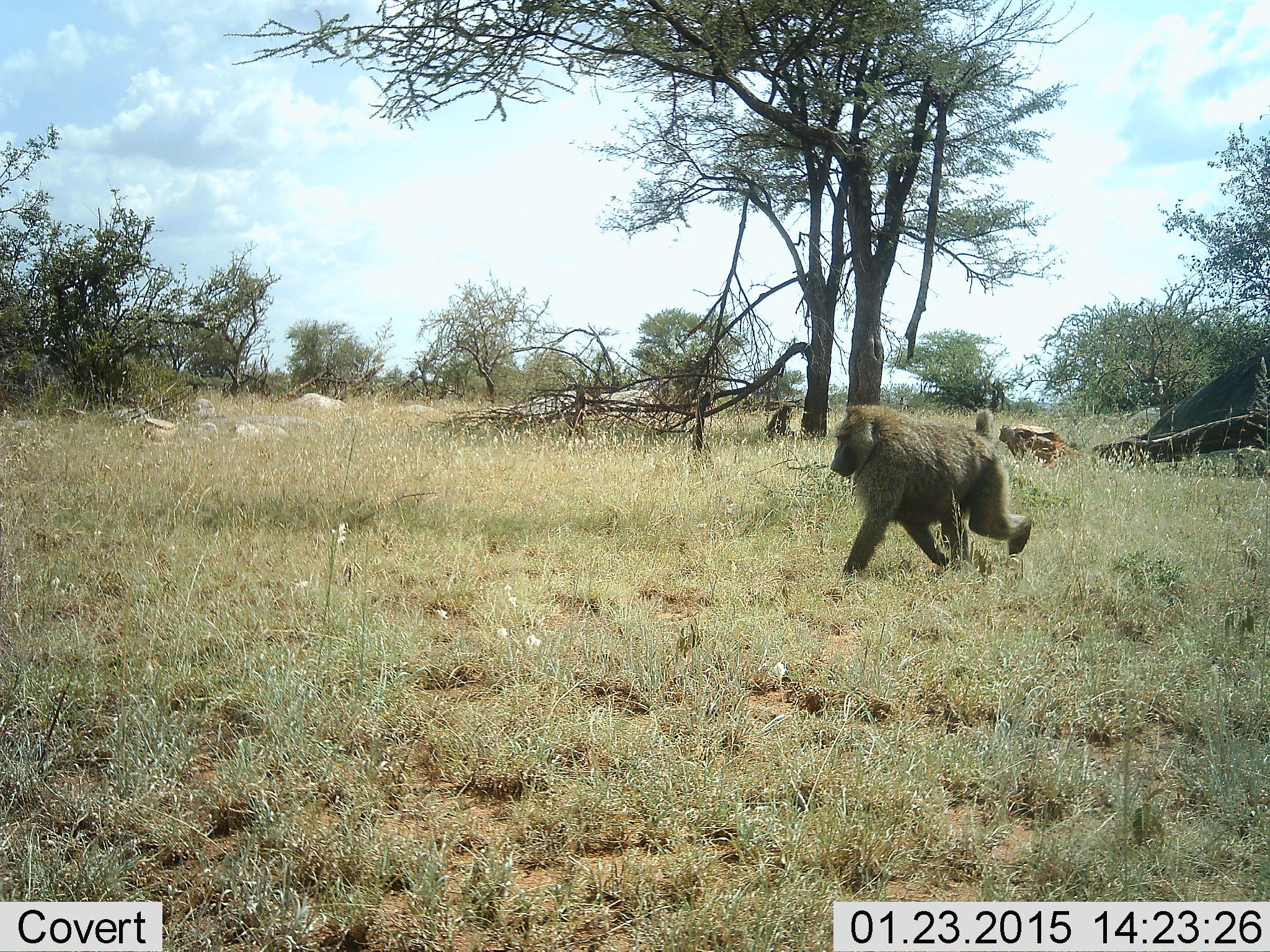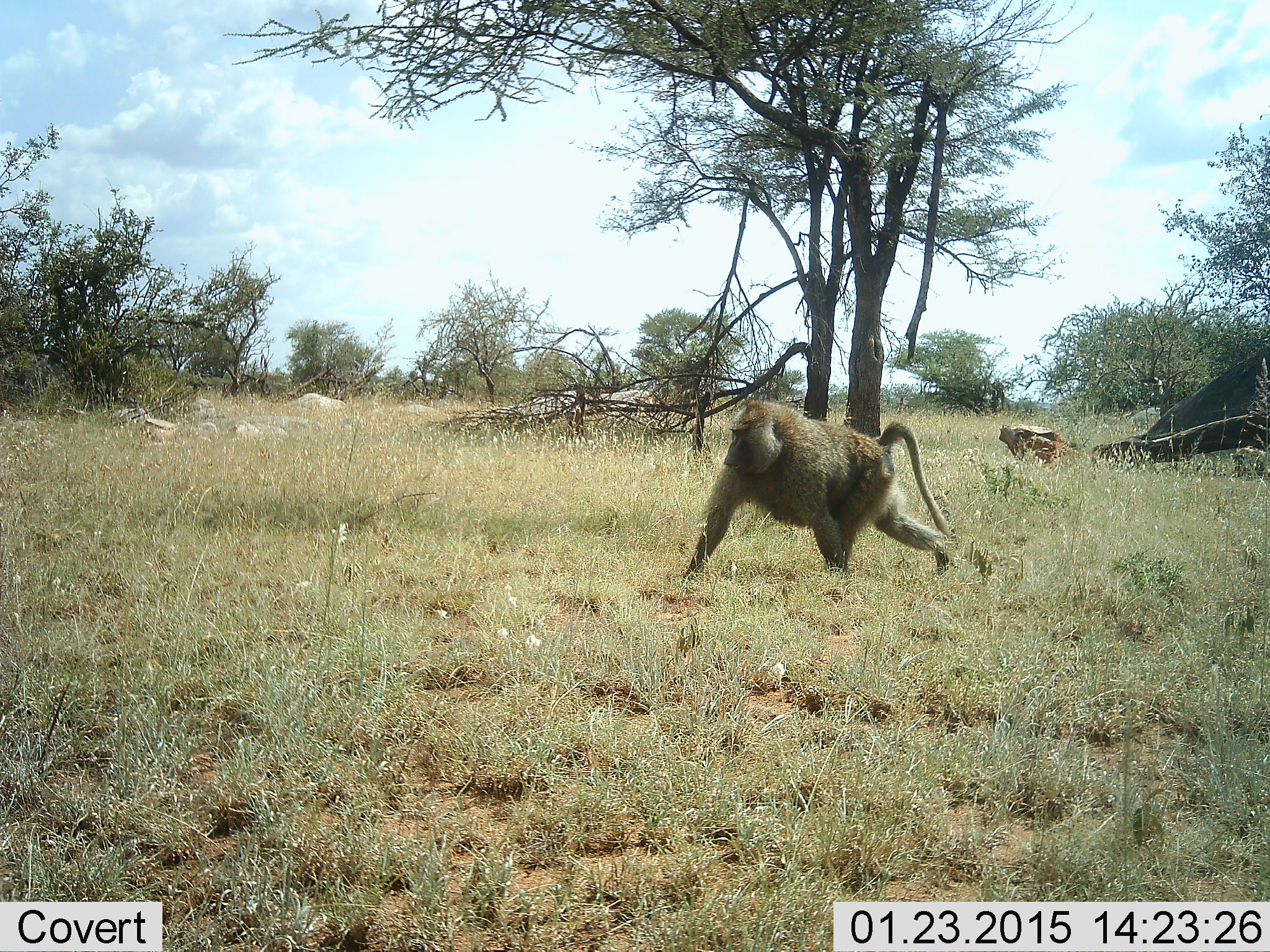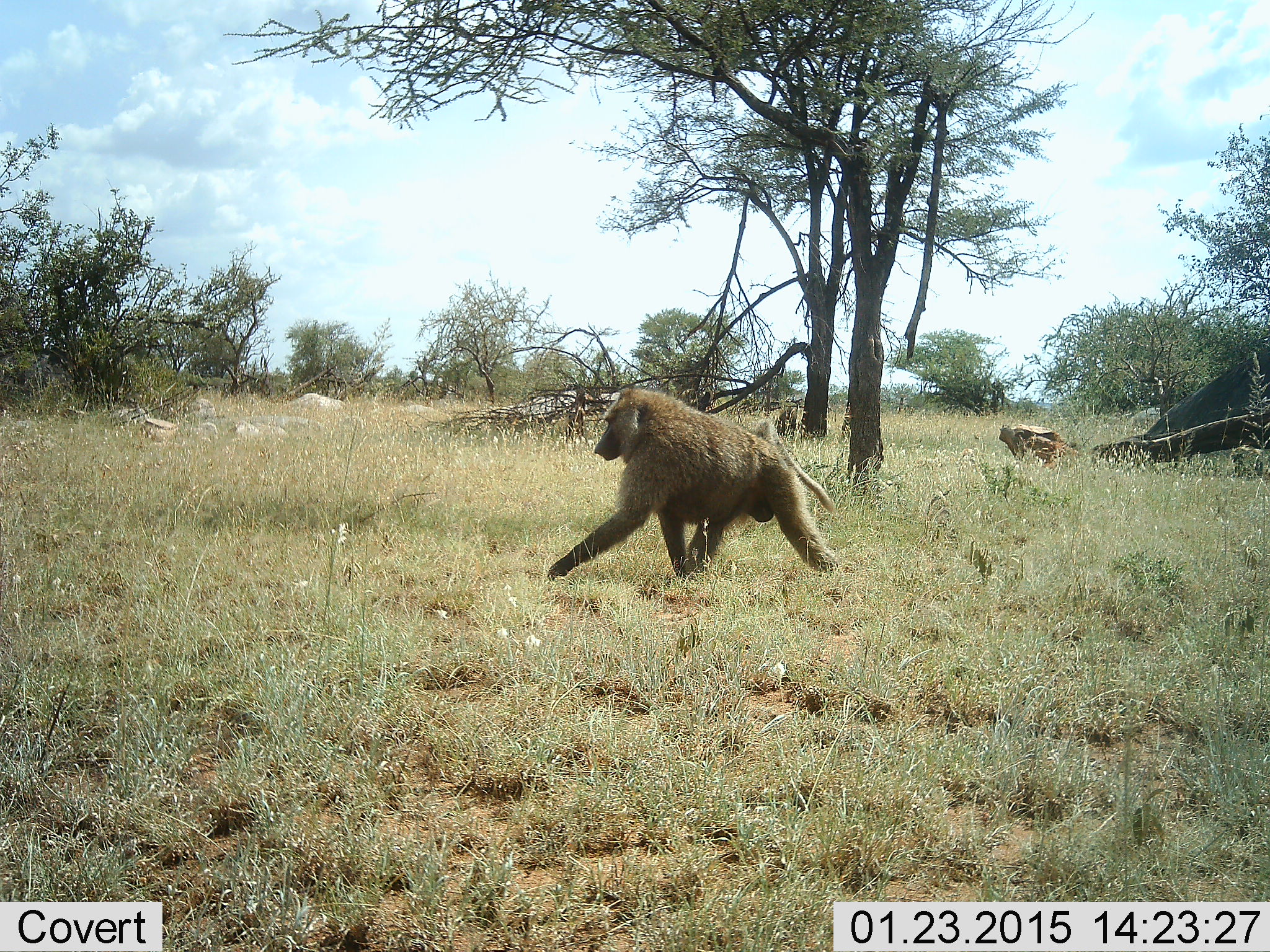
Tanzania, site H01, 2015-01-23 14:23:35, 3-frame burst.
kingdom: Animalia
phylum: Chordata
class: Mammalia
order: Primates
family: Cercopithecidae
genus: Papio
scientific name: Papio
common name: baboon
Baboon (Papio), count 2. Behavior (volunteer vote fractions): standing 0%, resting 0%, moving 100%, interacting 0%. Young present (vote fraction): 0%. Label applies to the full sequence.